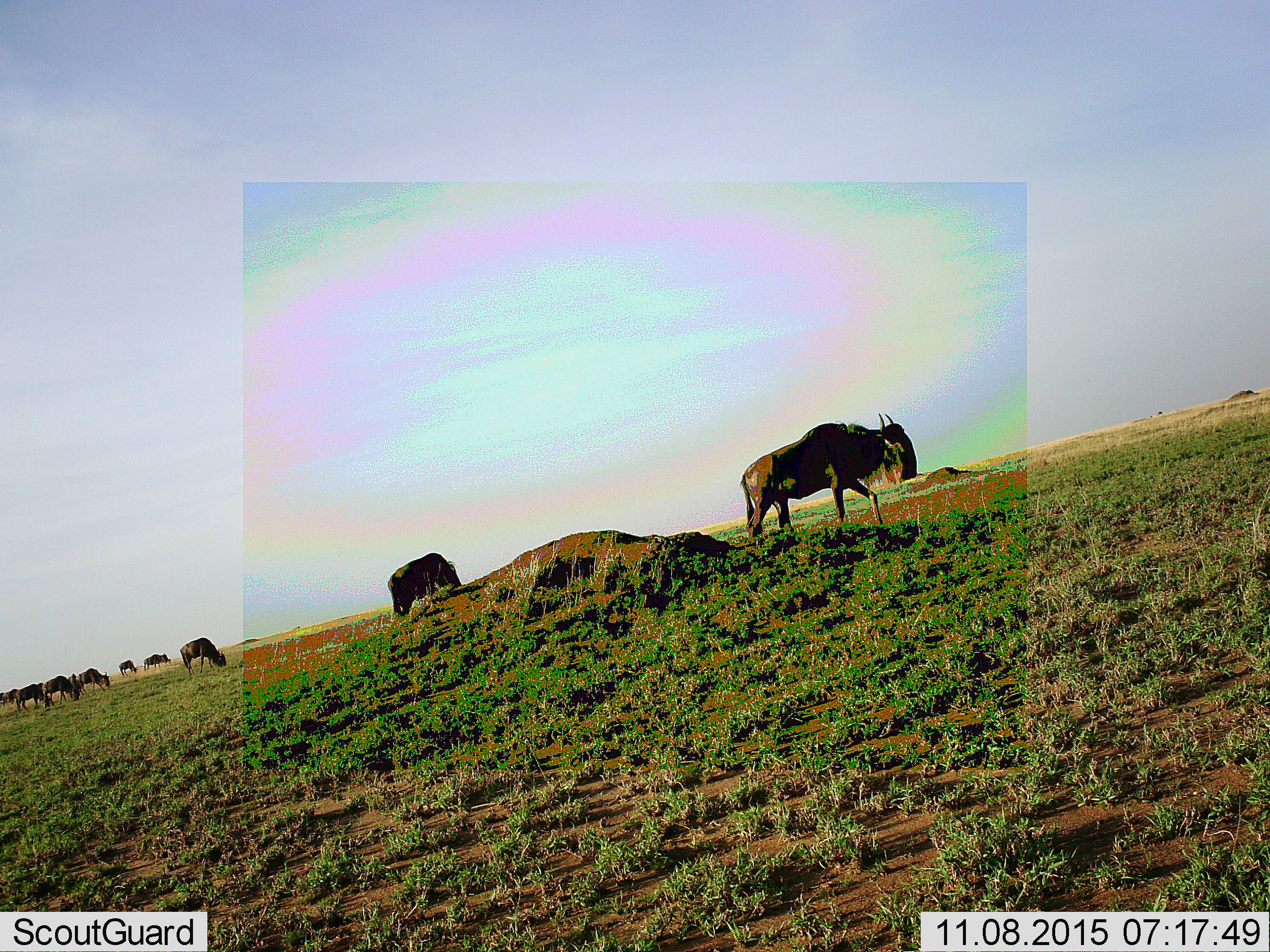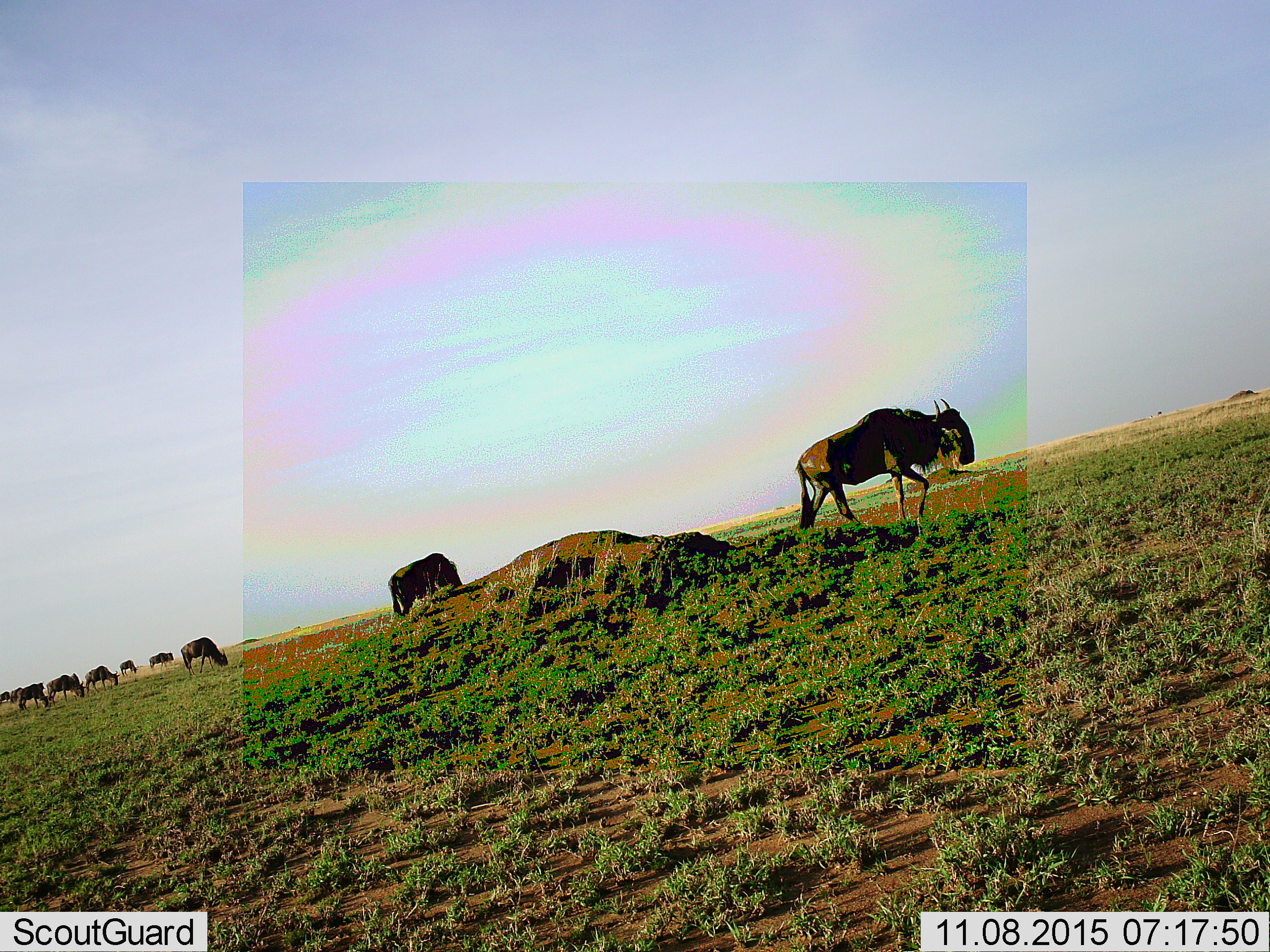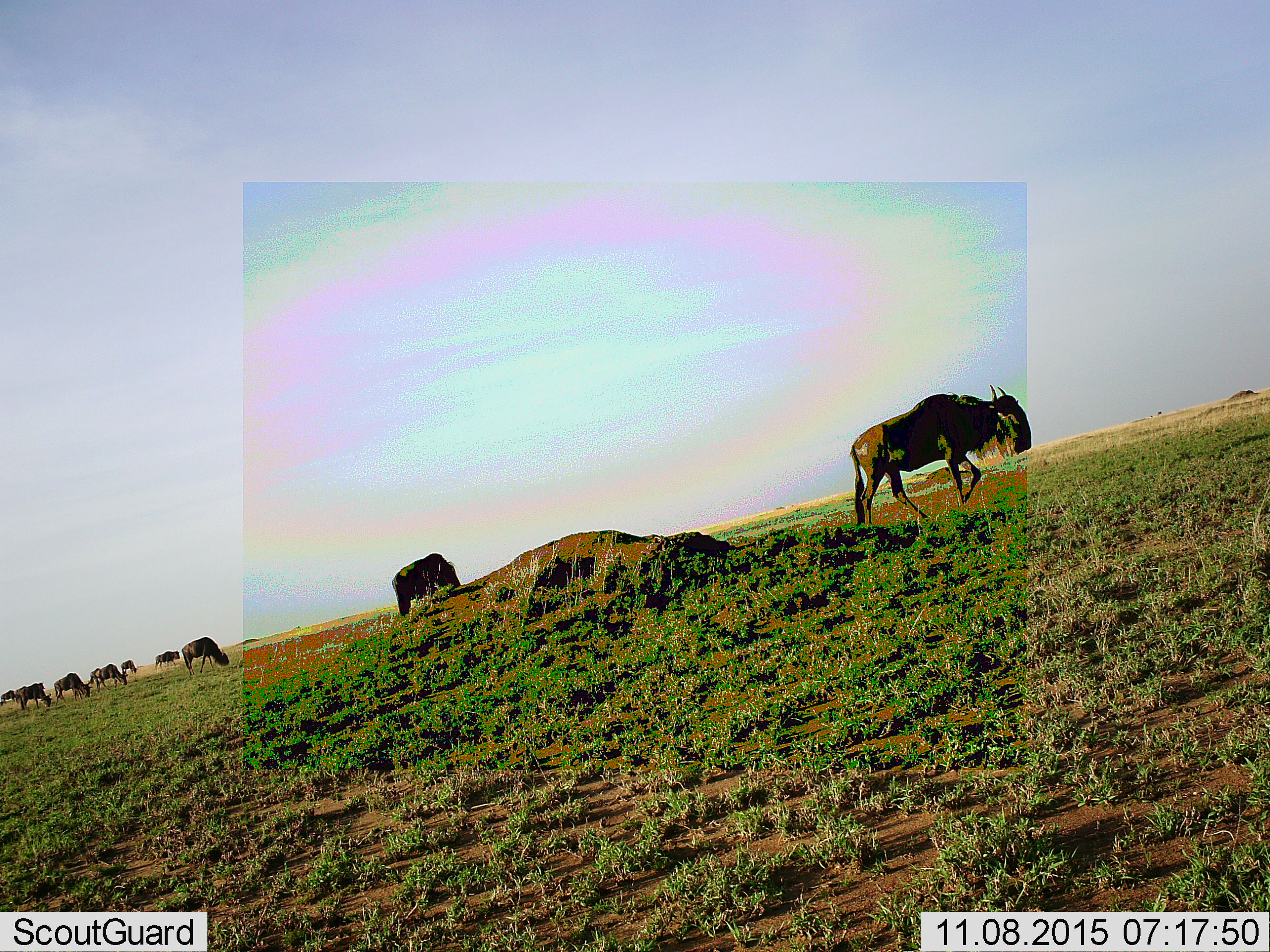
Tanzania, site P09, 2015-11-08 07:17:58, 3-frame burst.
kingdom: Animalia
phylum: Chordata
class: Mammalia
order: Artiodactyla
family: Bovidae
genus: Connochaetes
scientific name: Connochaetes taurinus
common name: blue wildebeest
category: wildebeest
Wildebeest (blue wildebeest) (Connochaetes taurinus), count 11-50. Behavior (volunteer vote fractions): standing 0%, resting 0%, moving 75%, interacting 12%. Young present (vote fraction): 0%. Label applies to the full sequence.